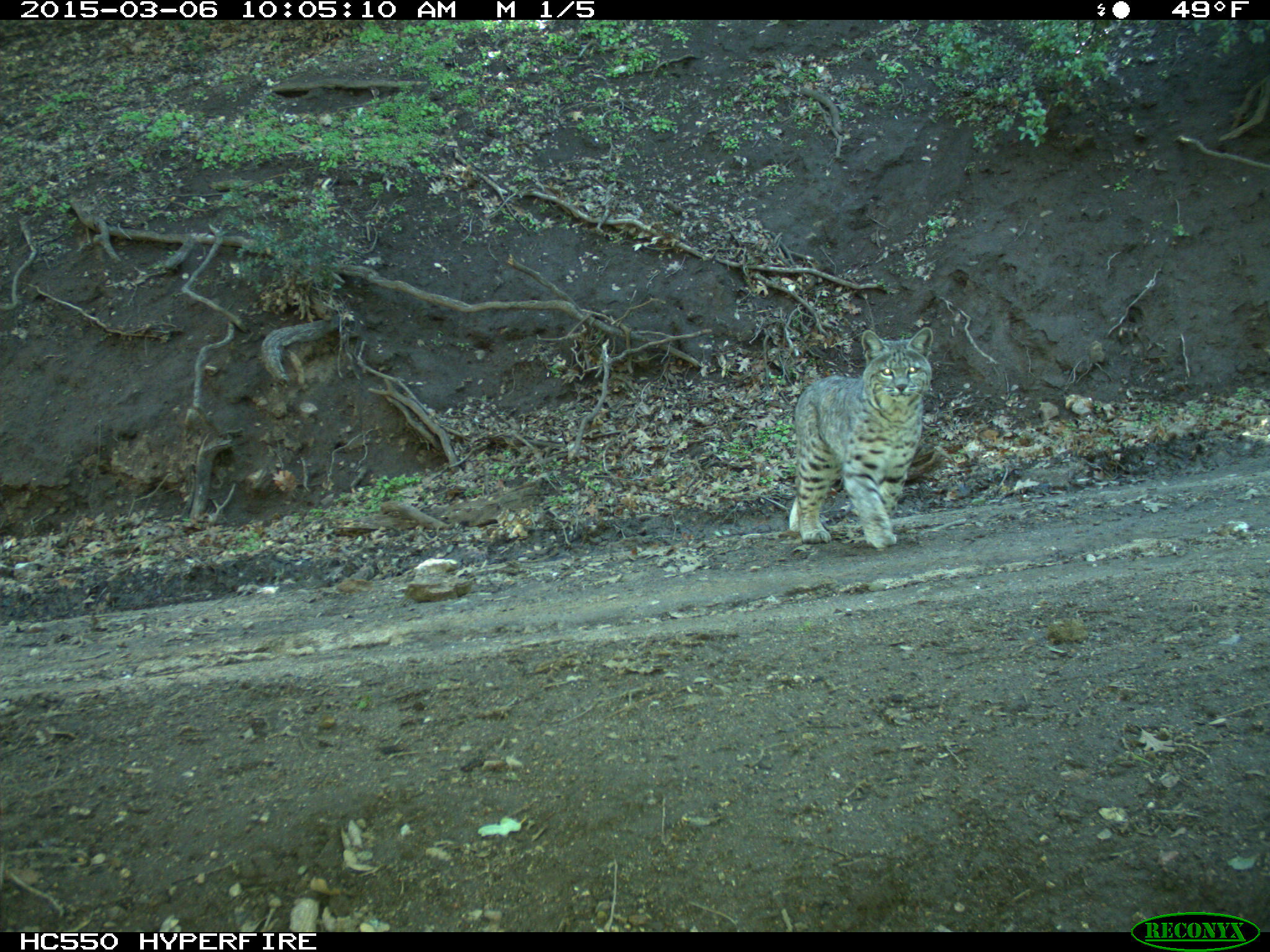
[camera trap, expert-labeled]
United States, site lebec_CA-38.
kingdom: Animalia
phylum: Chordata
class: Mammalia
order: Carnivora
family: Felidae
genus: Lynx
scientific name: Lynx rufus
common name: bobcat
Lynx rufus (bobcat).